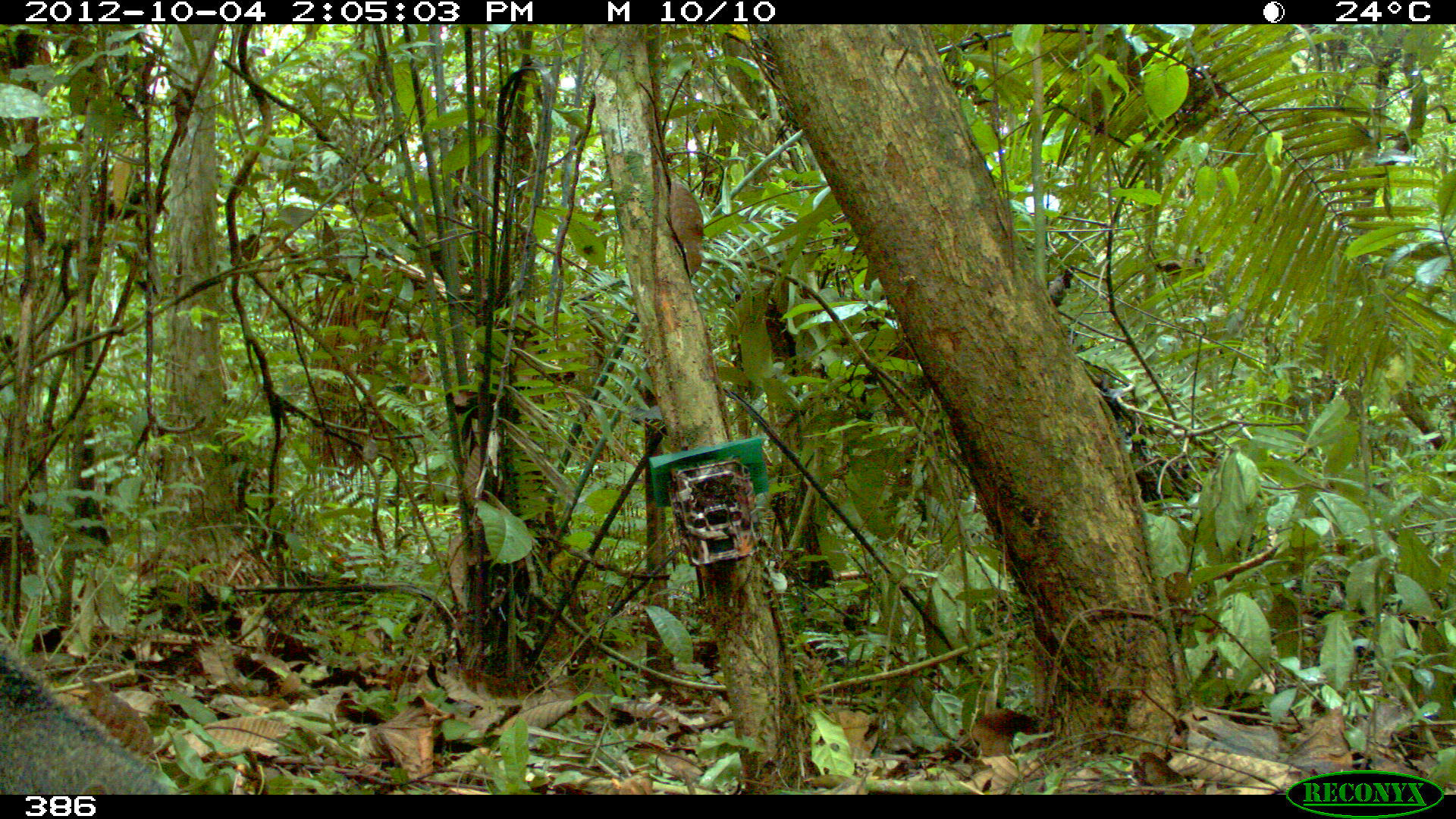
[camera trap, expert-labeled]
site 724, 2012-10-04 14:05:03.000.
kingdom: Animalia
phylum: Chordata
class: Mammalia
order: Pilosa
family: Myrmecophagidae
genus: Myrmecophaga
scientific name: Myrmecophaga tridactyla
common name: giant anteater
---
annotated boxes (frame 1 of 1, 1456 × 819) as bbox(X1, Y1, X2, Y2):
myrmecophaga tridactyla: bbox(0, 637, 183, 794)